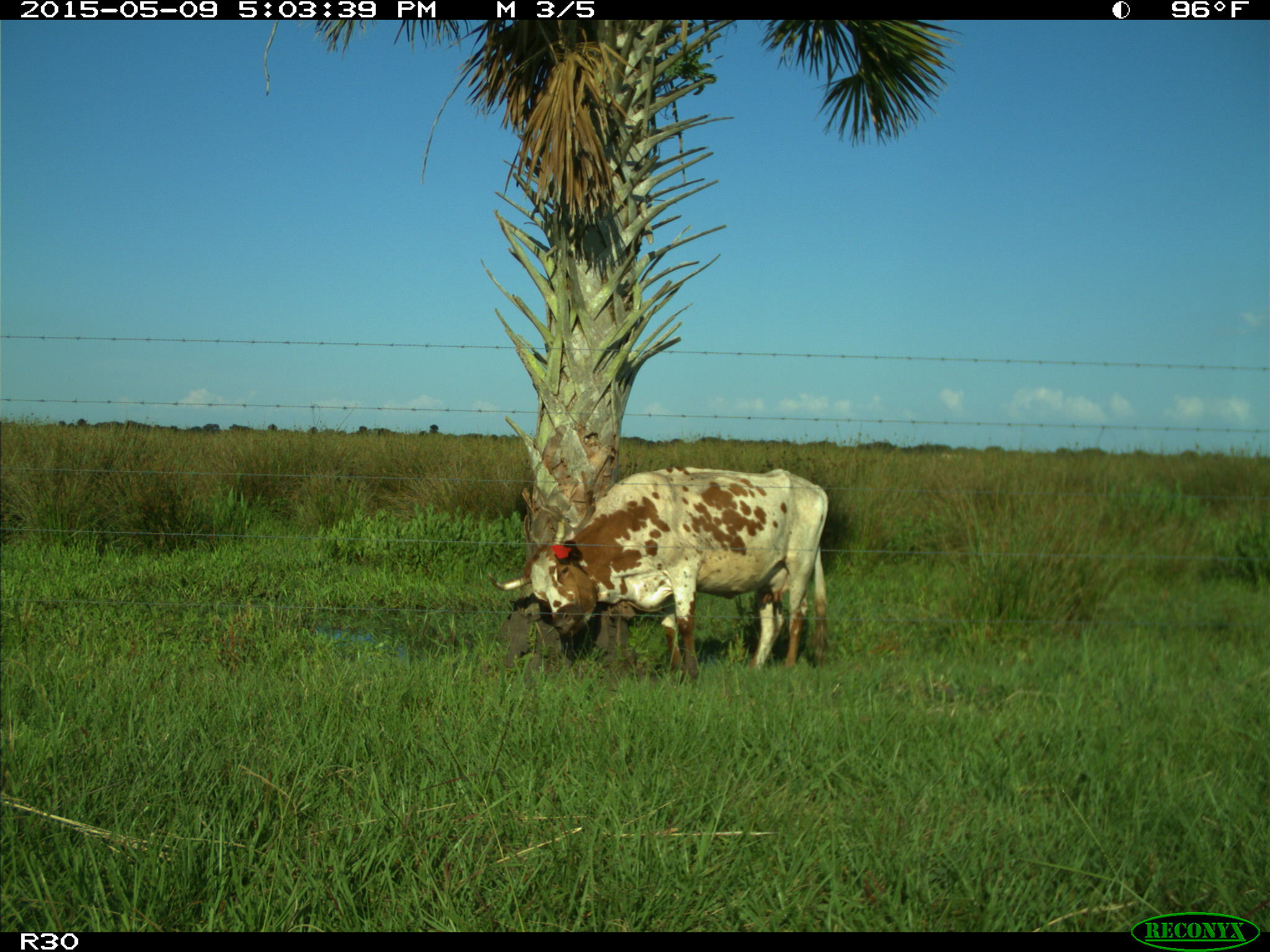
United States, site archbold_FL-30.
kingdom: Animalia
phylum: Chordata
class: Mammalia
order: Artiodactyla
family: Bovidae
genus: Bos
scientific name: Bos taurus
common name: domestic cow